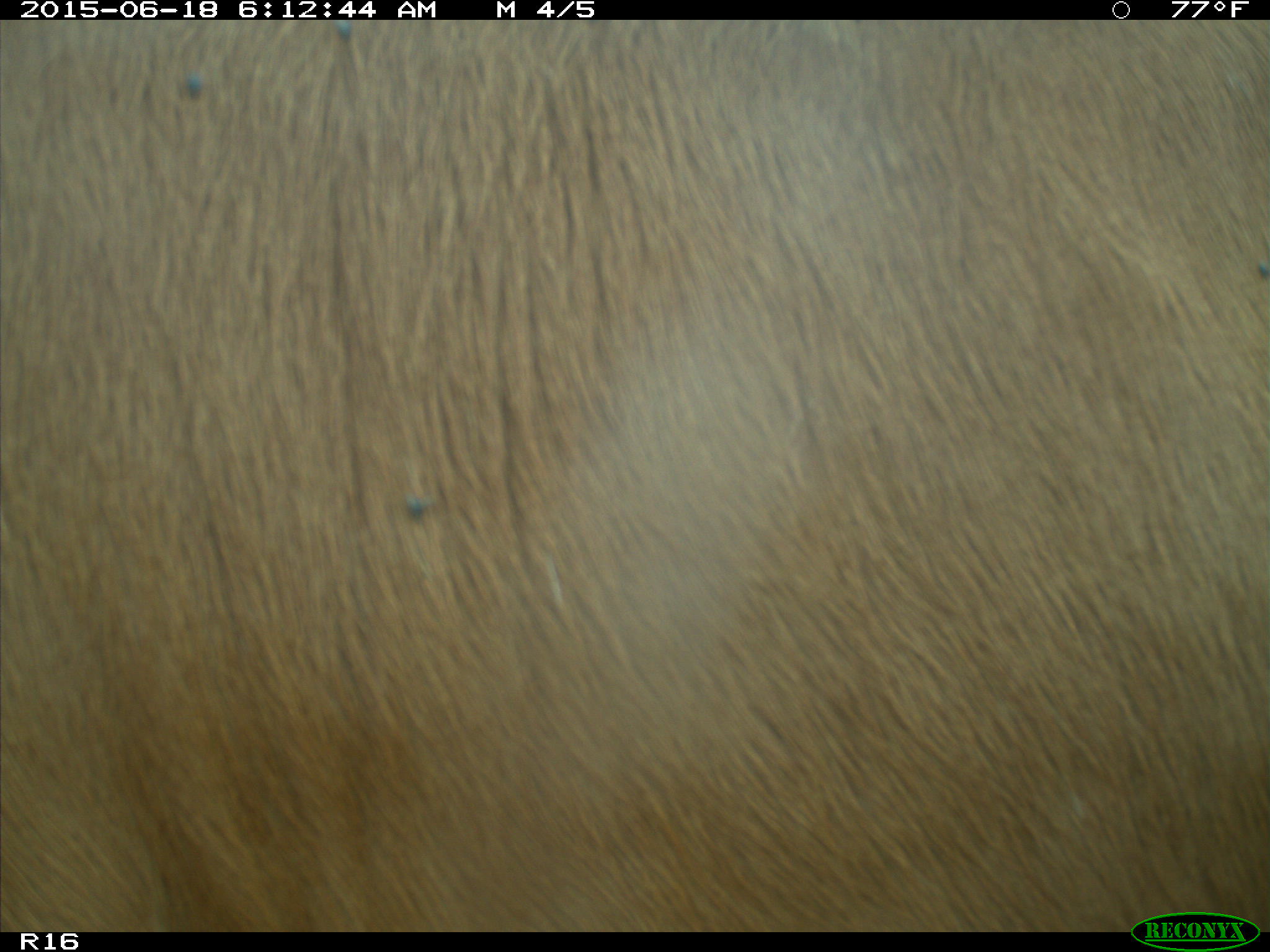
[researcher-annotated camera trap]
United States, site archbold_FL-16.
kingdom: Animalia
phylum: Chordata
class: Mammalia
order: Artiodactyla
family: Bovidae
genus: Bos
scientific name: Bos taurus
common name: domestic cow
Bos taurus (domestic cow).